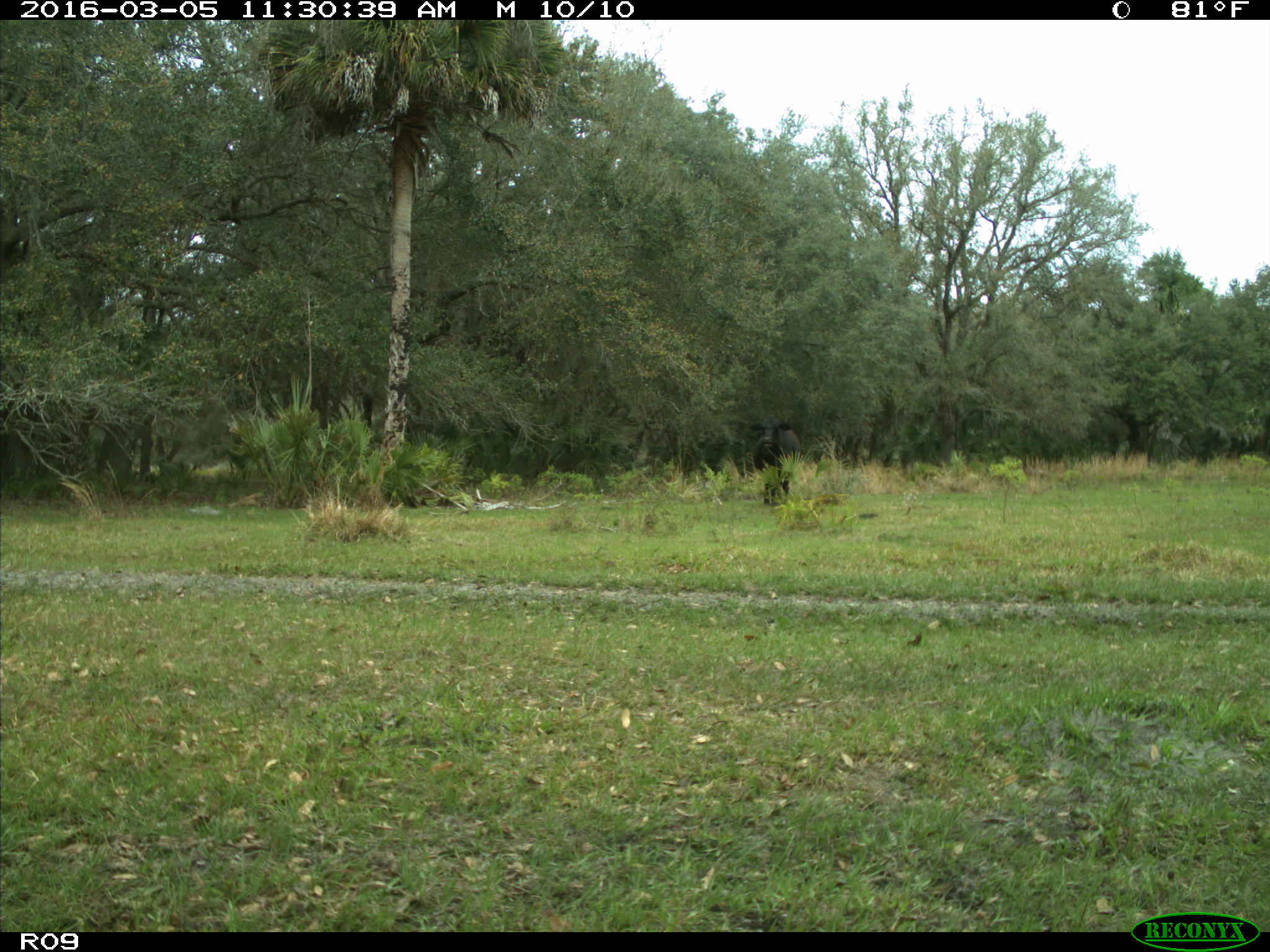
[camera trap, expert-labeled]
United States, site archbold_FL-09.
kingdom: Animalia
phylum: Chordata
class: Mammalia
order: Artiodactyla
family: Bovidae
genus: Bos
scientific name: Bos taurus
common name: domestic cow